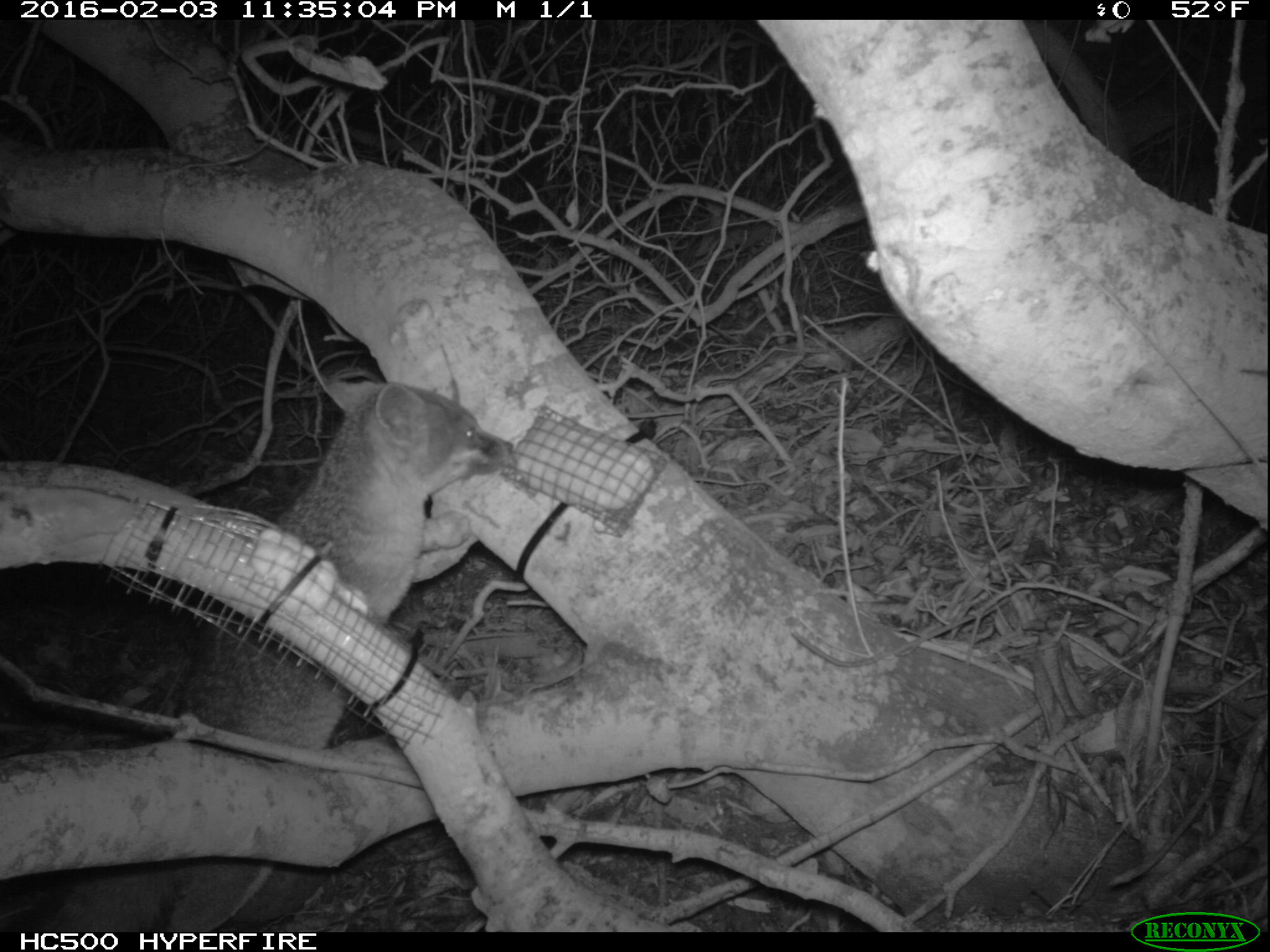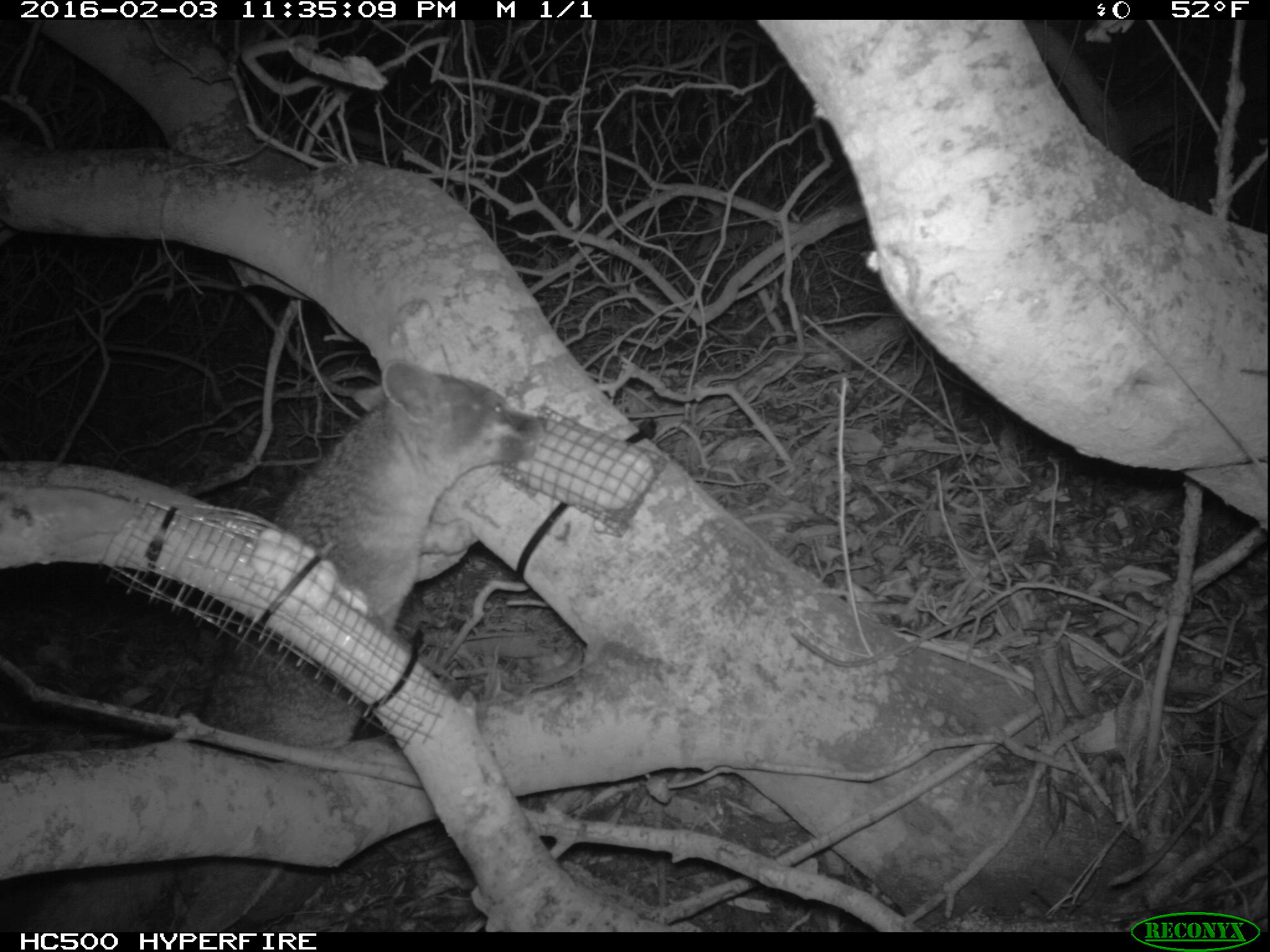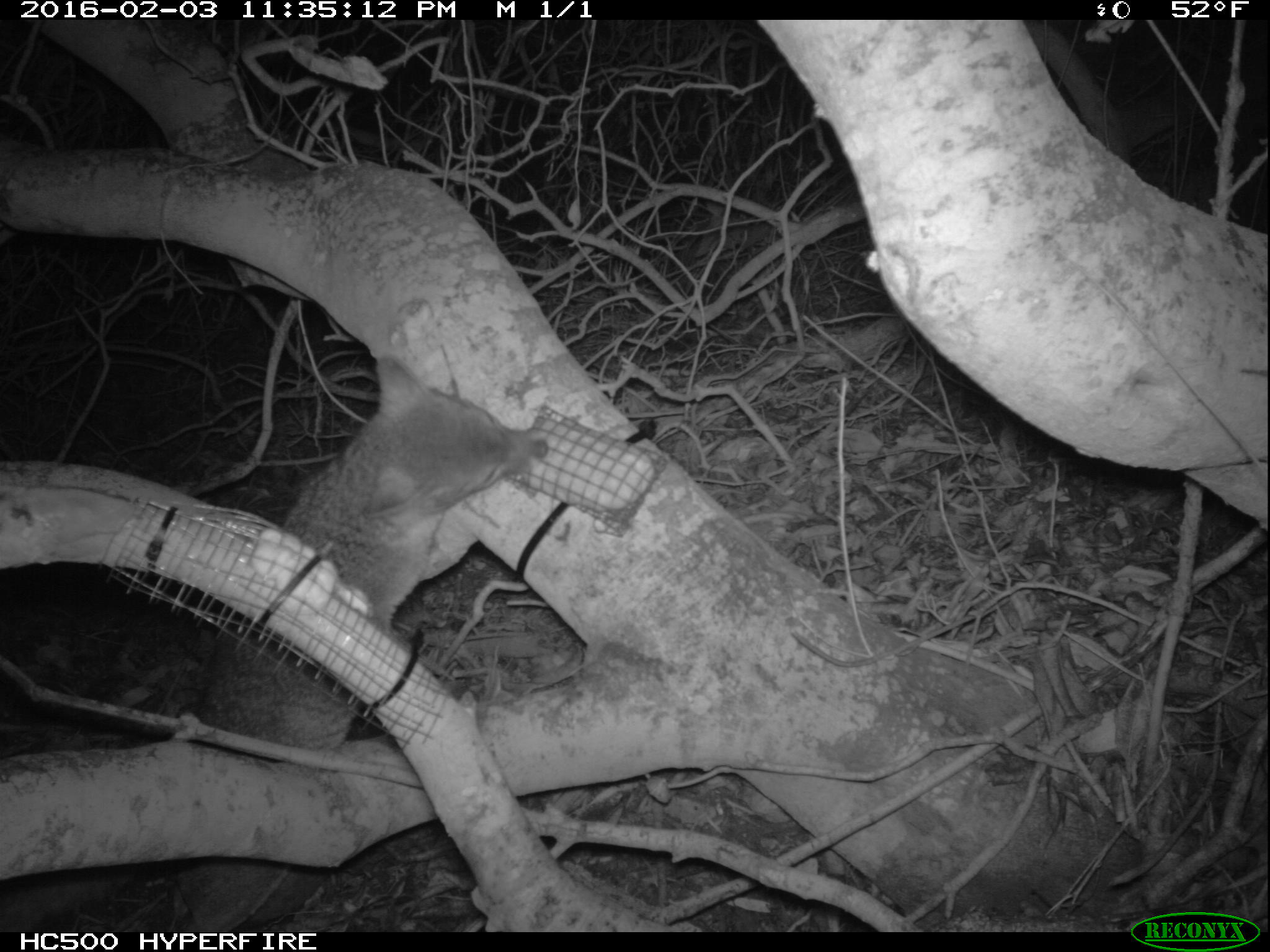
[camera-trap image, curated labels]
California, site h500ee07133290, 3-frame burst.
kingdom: Animalia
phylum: Chordata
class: Mammalia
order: Carnivora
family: Canidae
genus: Urocyon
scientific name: Urocyon littoralis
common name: island fox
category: fox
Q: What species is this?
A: Fox (island fox) (Urocyon littoralis).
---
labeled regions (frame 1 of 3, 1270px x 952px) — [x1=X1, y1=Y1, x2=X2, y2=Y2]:
fox: [x1=35, y1=372, x2=518, y2=930]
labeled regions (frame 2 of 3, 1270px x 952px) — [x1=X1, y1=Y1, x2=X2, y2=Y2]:
fox: [x1=22, y1=362, x2=546, y2=933]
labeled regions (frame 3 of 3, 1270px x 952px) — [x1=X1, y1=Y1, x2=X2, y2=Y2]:
fox: [x1=0, y1=355, x2=548, y2=932]